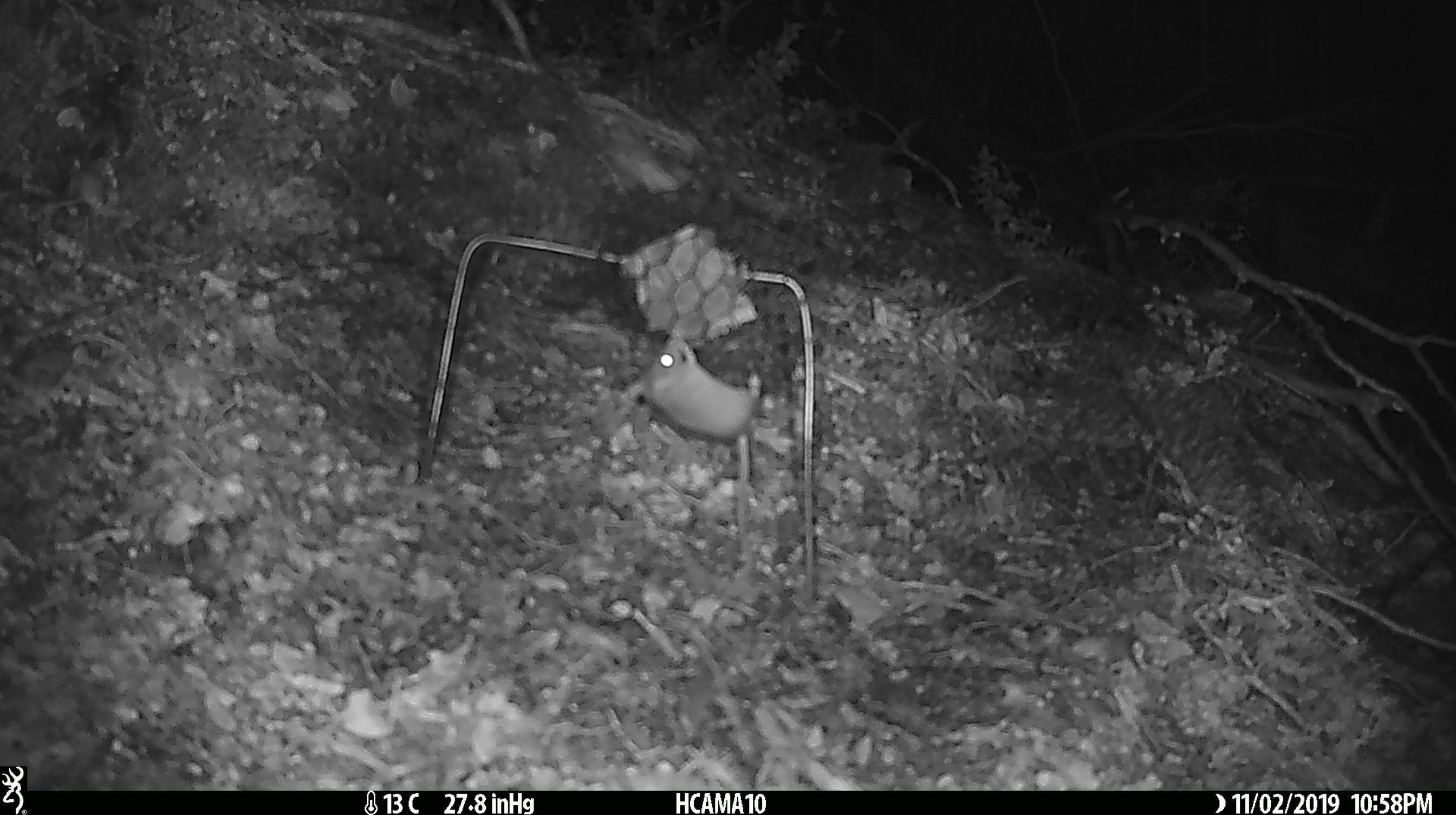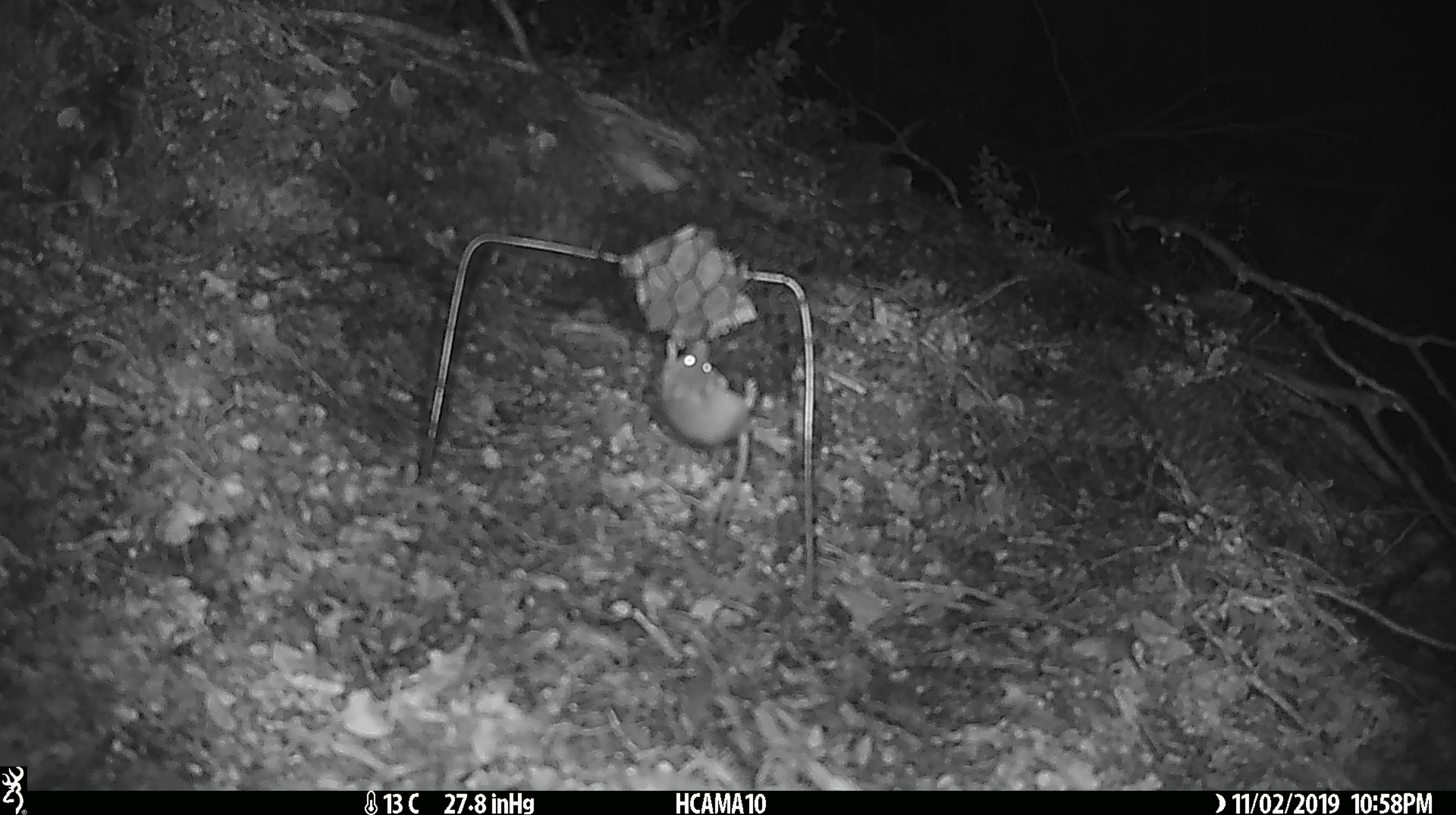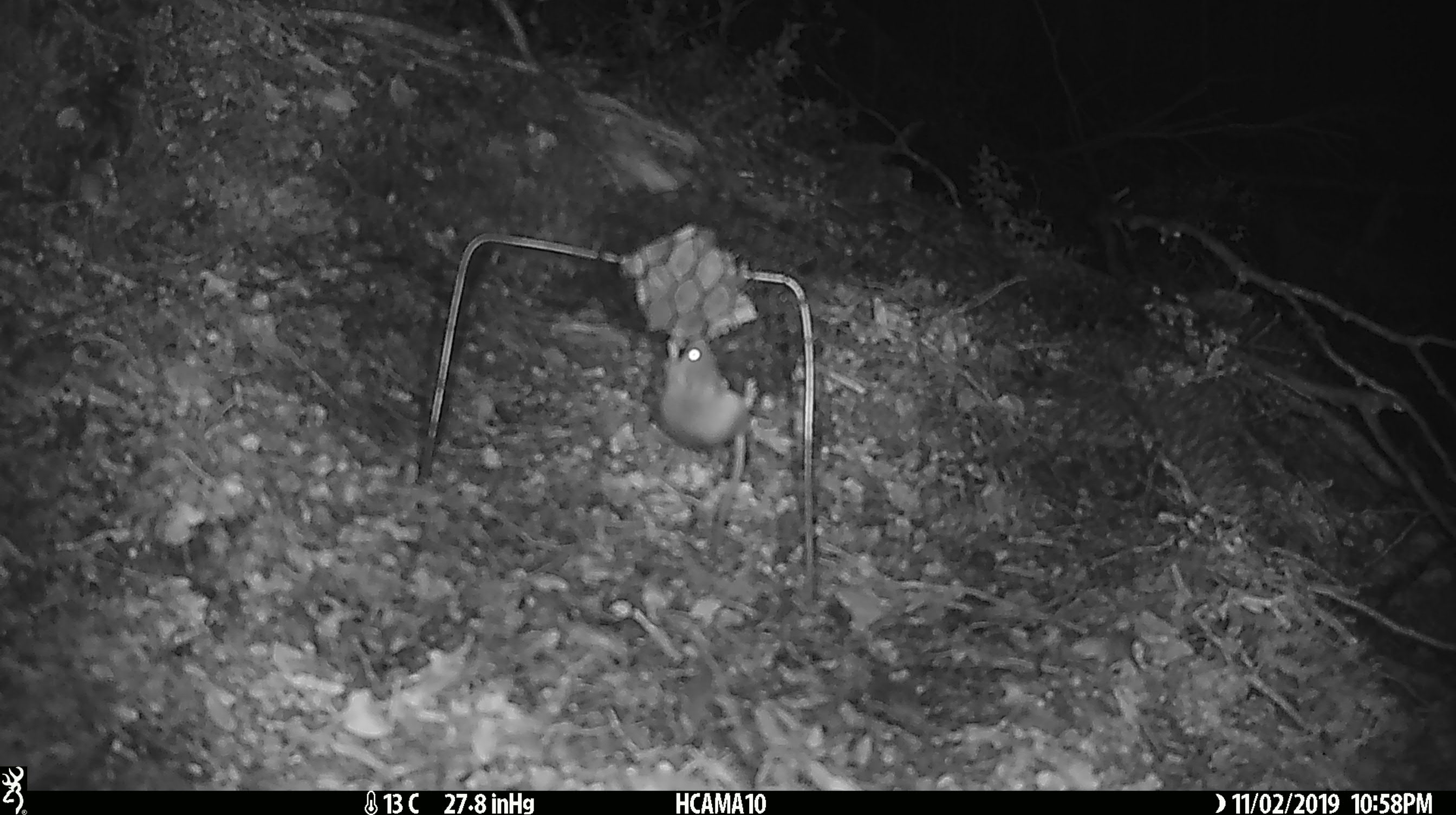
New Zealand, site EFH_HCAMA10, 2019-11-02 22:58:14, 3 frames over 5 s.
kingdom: Animalia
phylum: Chordata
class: Mammalia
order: Rodentia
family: Muridae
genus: Mus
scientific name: Mus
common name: mouse